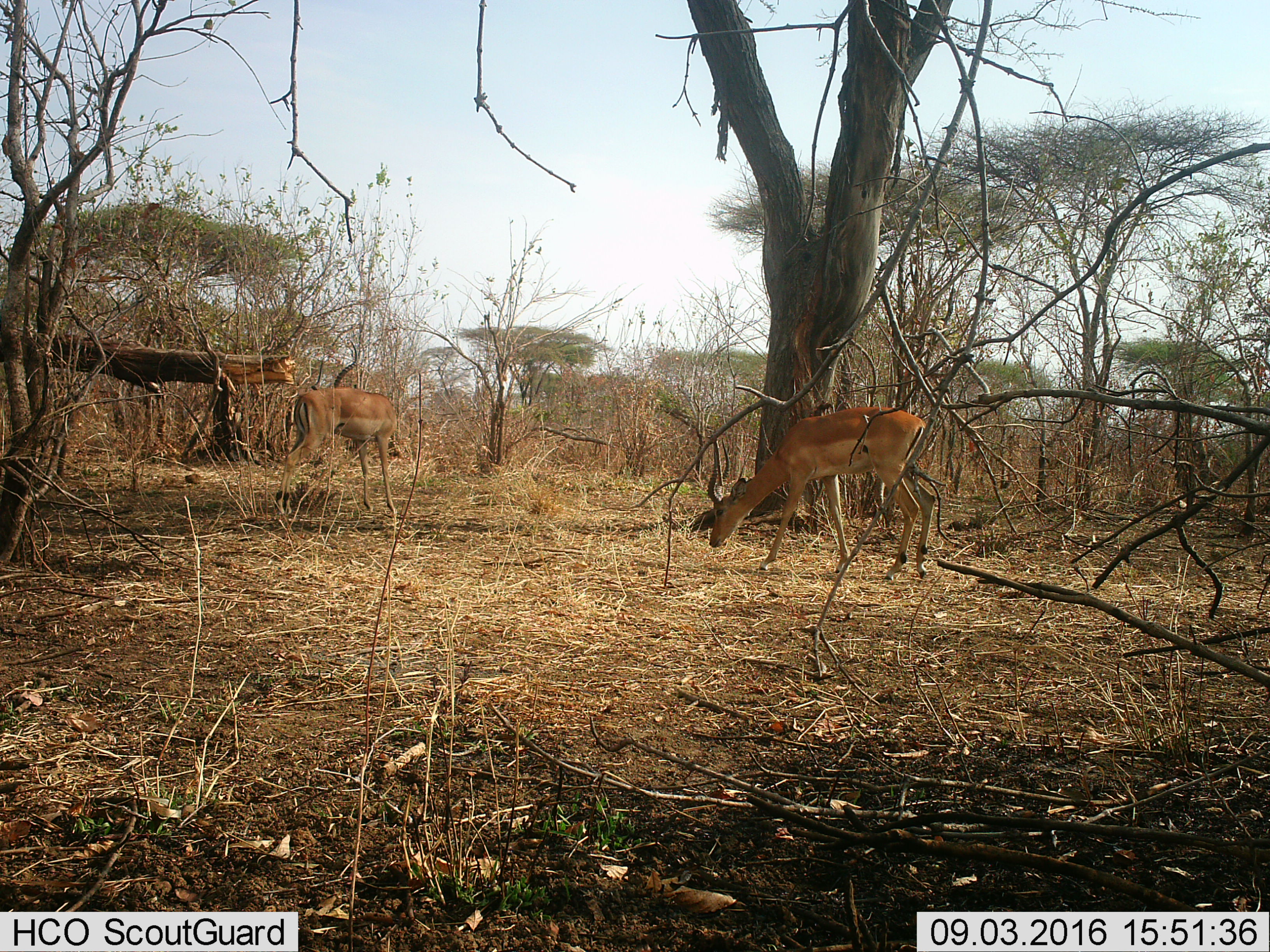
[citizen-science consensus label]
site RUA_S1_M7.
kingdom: Animalia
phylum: Chordata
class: Mammalia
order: Artiodactyla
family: Bovidae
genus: Aepyceros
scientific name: Aepyceros melampus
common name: impala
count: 2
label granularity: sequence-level